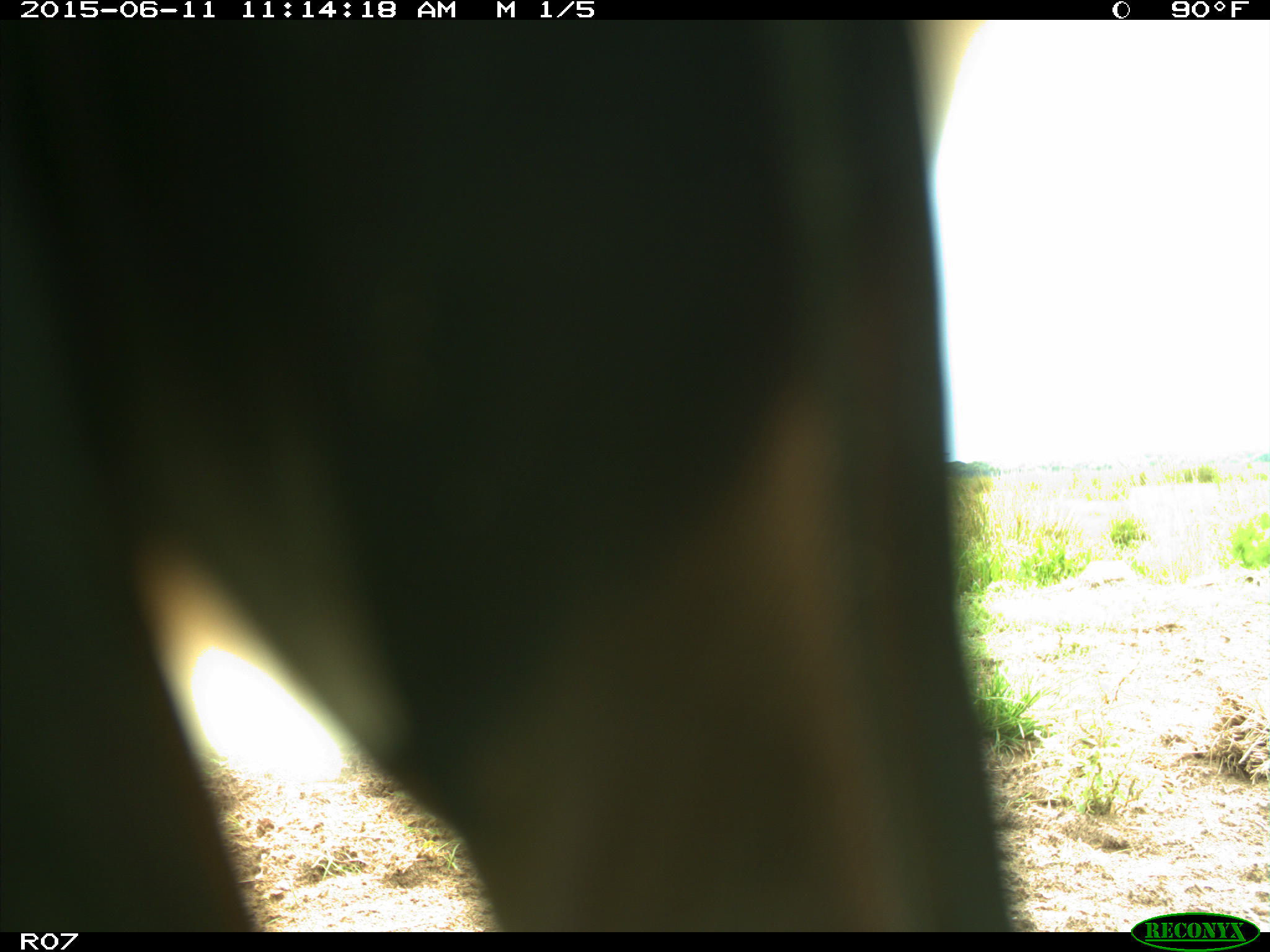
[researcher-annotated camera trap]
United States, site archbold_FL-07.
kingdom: Animalia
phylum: Chordata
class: Mammalia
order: Artiodactyla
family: Bovidae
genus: Bos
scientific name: Bos taurus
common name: domestic cow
Bos taurus (domestic cow).